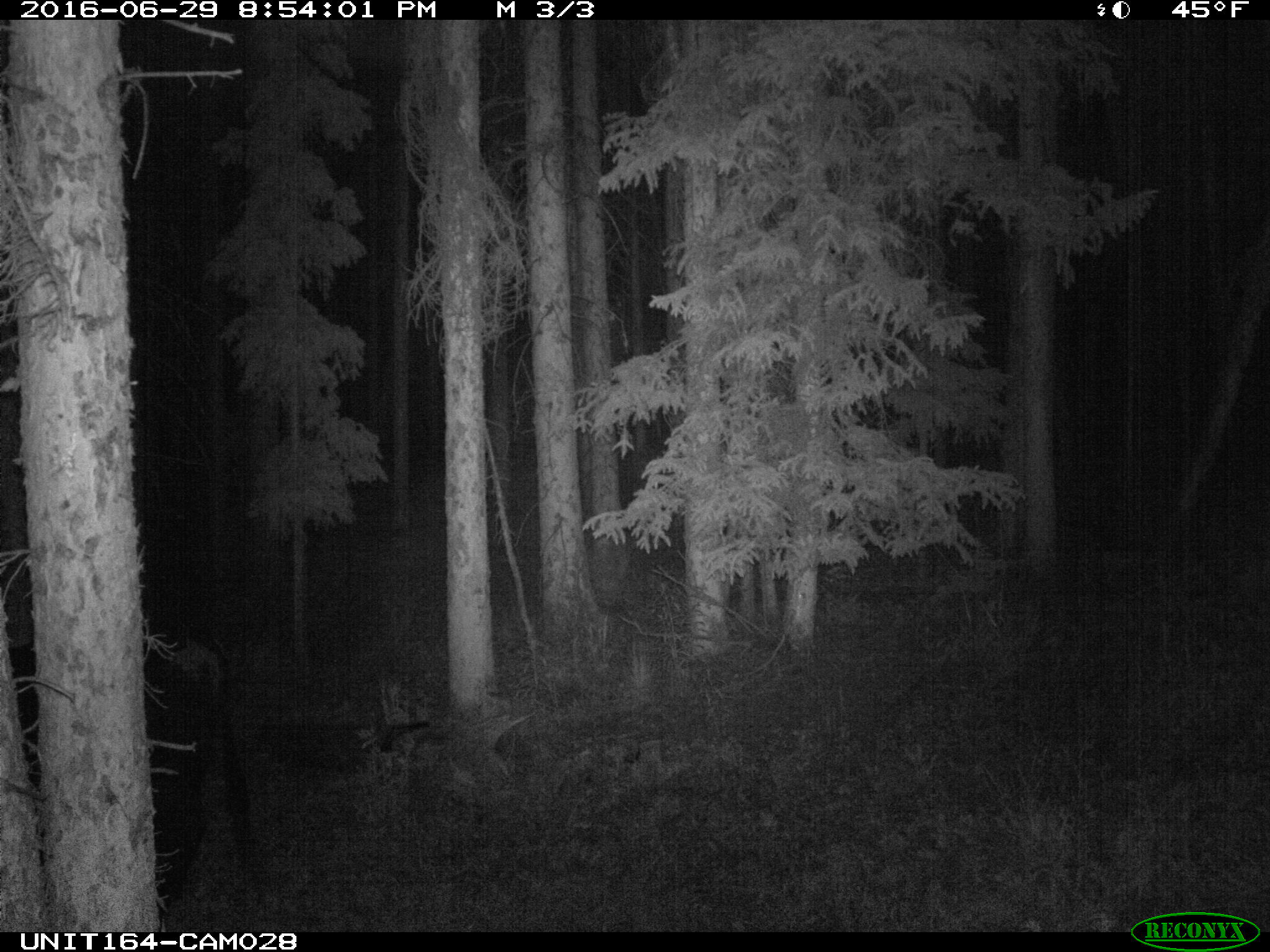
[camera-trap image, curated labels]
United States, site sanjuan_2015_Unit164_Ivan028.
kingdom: Animalia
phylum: Chordata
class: Mammalia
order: Artiodactyla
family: Bovidae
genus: Bos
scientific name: Bos taurus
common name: domestic cow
Bos taurus (domestic cow).